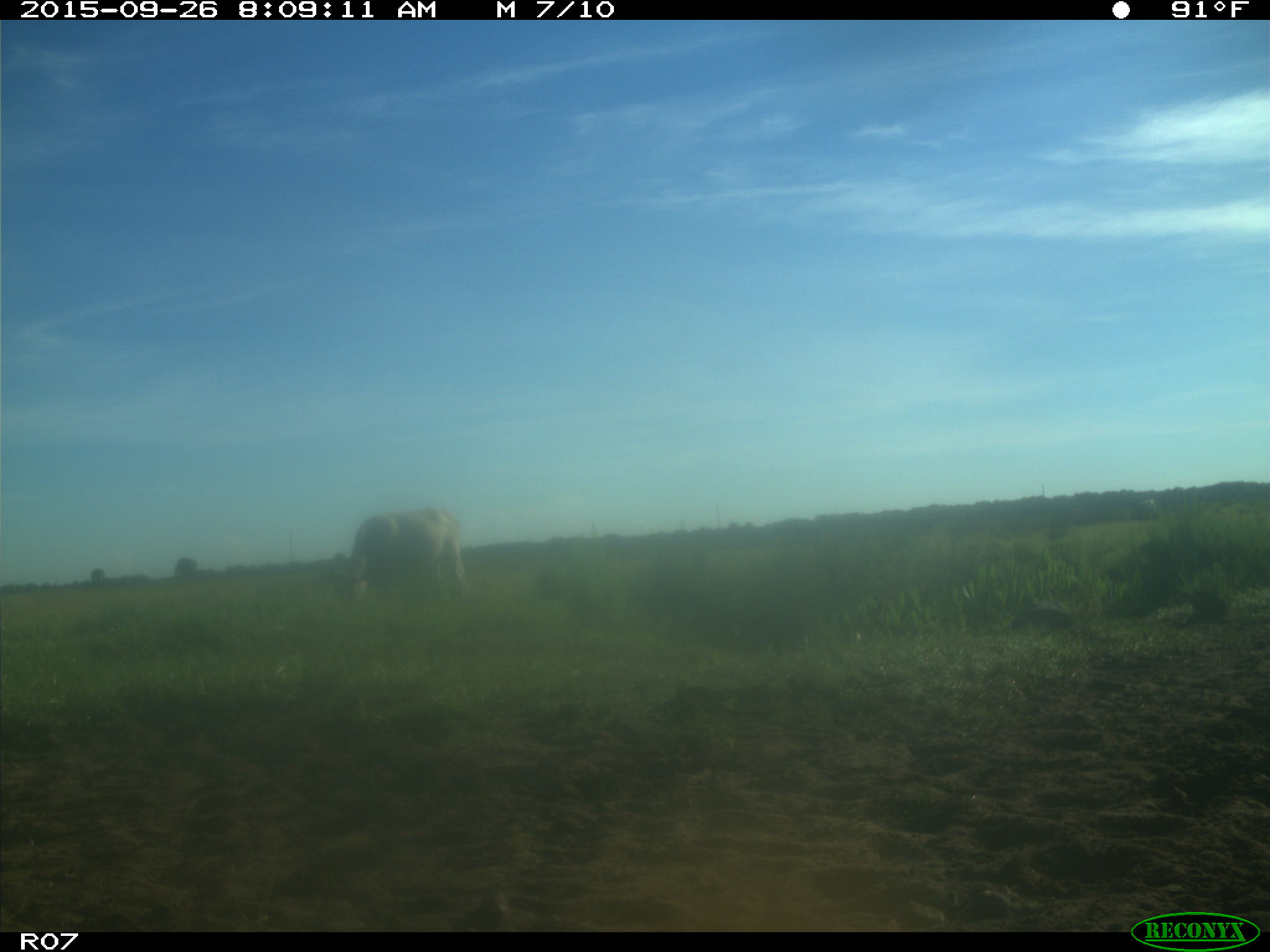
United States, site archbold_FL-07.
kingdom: Animalia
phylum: Chordata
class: Mammalia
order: Artiodactyla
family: Bovidae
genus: Bos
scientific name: Bos taurus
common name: domestic cow